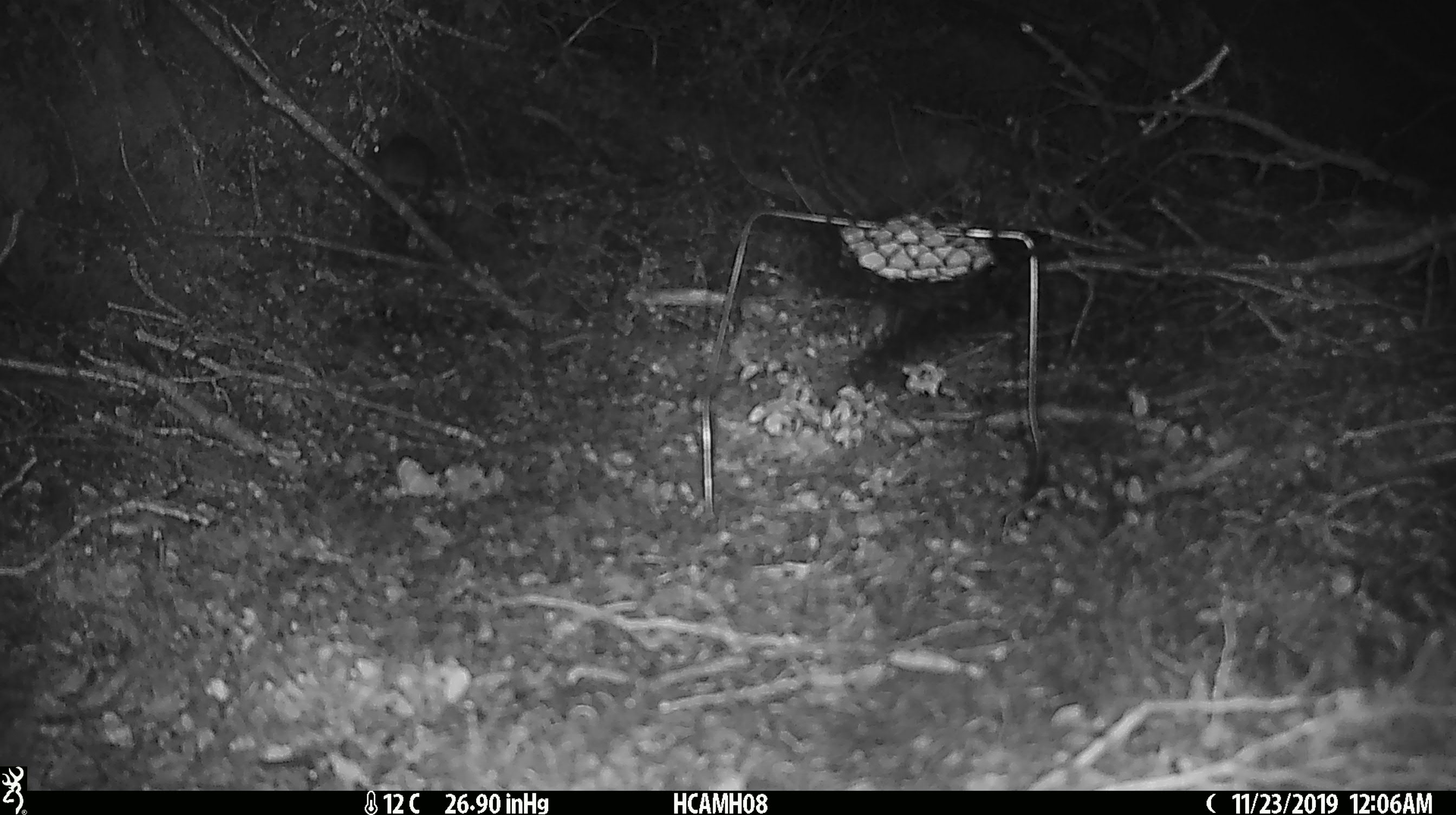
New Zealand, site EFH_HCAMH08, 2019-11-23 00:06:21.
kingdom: Animalia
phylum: Chordata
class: Mammalia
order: Rodentia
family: Muridae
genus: Mus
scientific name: Mus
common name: mouse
Mouse (Mus).